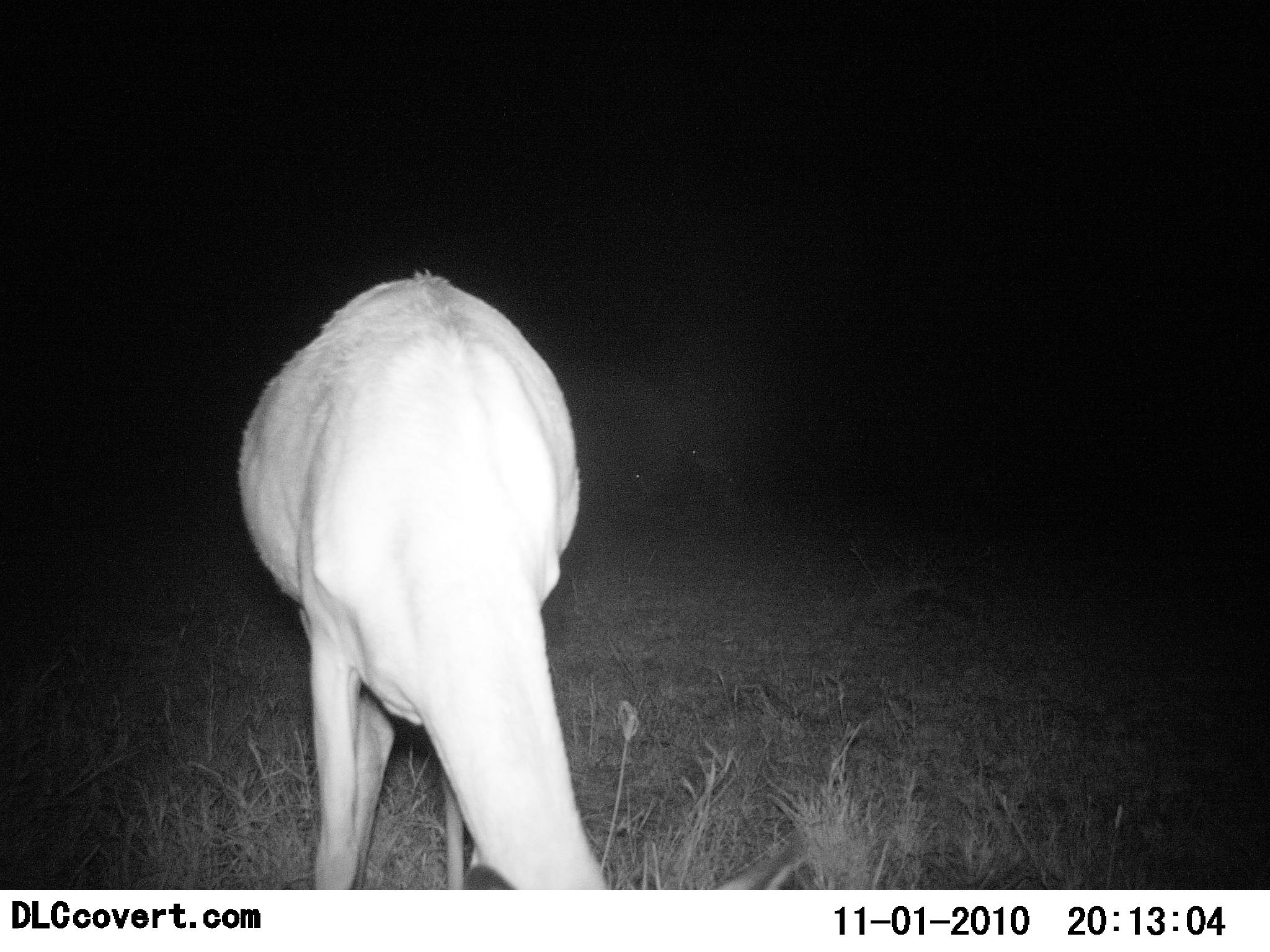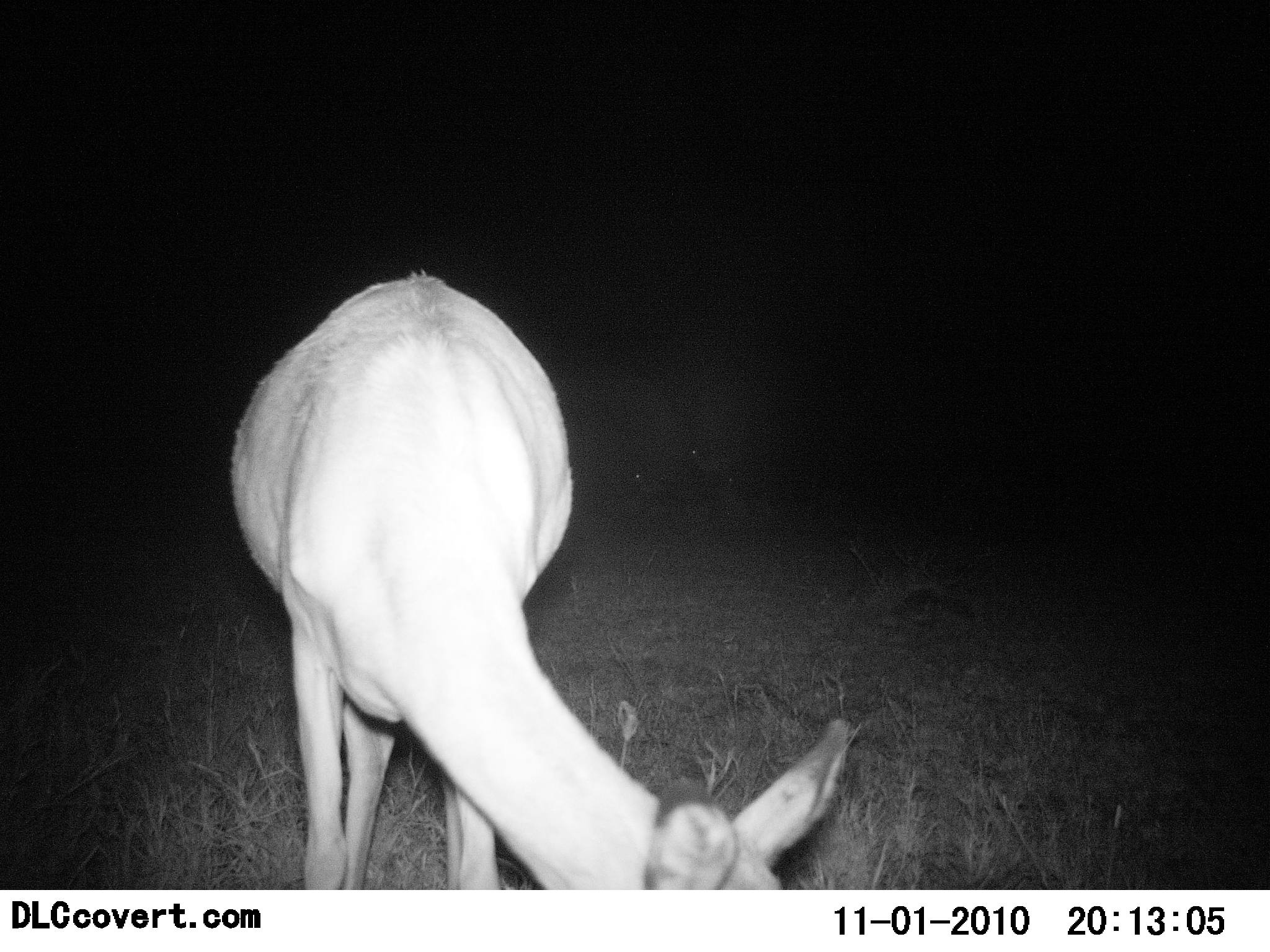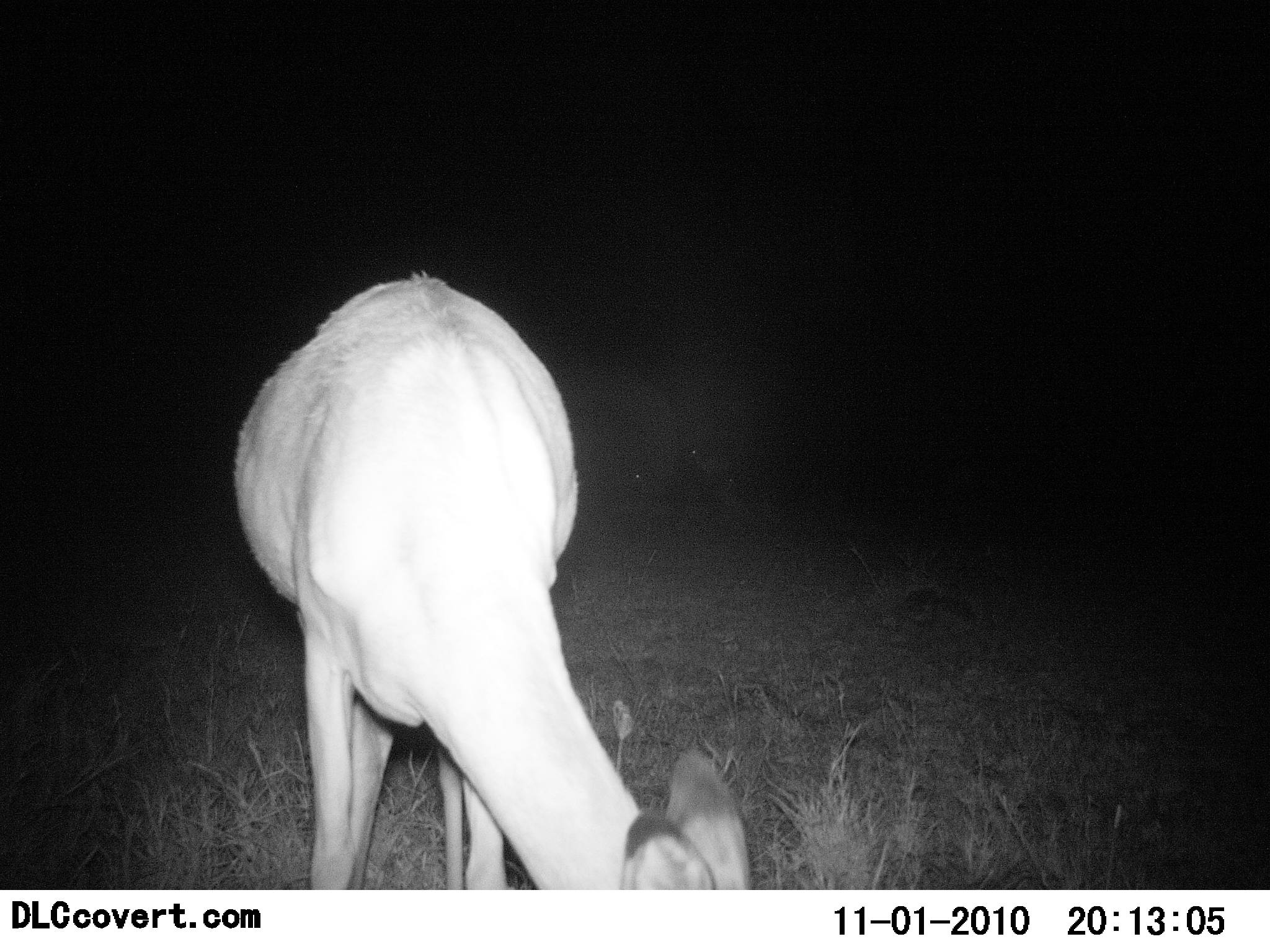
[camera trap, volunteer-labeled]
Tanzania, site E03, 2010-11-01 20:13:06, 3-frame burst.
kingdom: Animalia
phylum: Chordata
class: Mammalia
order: Artiodactyla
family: Bovidae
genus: Nanger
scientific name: Nanger granti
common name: grant's gazelle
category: gazellegrants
Gazellegrants (grant's gazelle) (Nanger granti), count 1. Behavior (volunteer vote fractions): standing 22%, resting 0%, moving 0%, interacting 0%. Young present (vote fraction): 0%. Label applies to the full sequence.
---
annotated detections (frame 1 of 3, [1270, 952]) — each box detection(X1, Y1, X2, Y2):
animal: detection(235, 268, 610, 890)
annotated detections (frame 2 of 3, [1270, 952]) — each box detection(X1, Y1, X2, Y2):
animal: detection(231, 269, 855, 890)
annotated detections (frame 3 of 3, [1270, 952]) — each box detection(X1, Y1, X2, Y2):
animal: detection(231, 270, 753, 890)